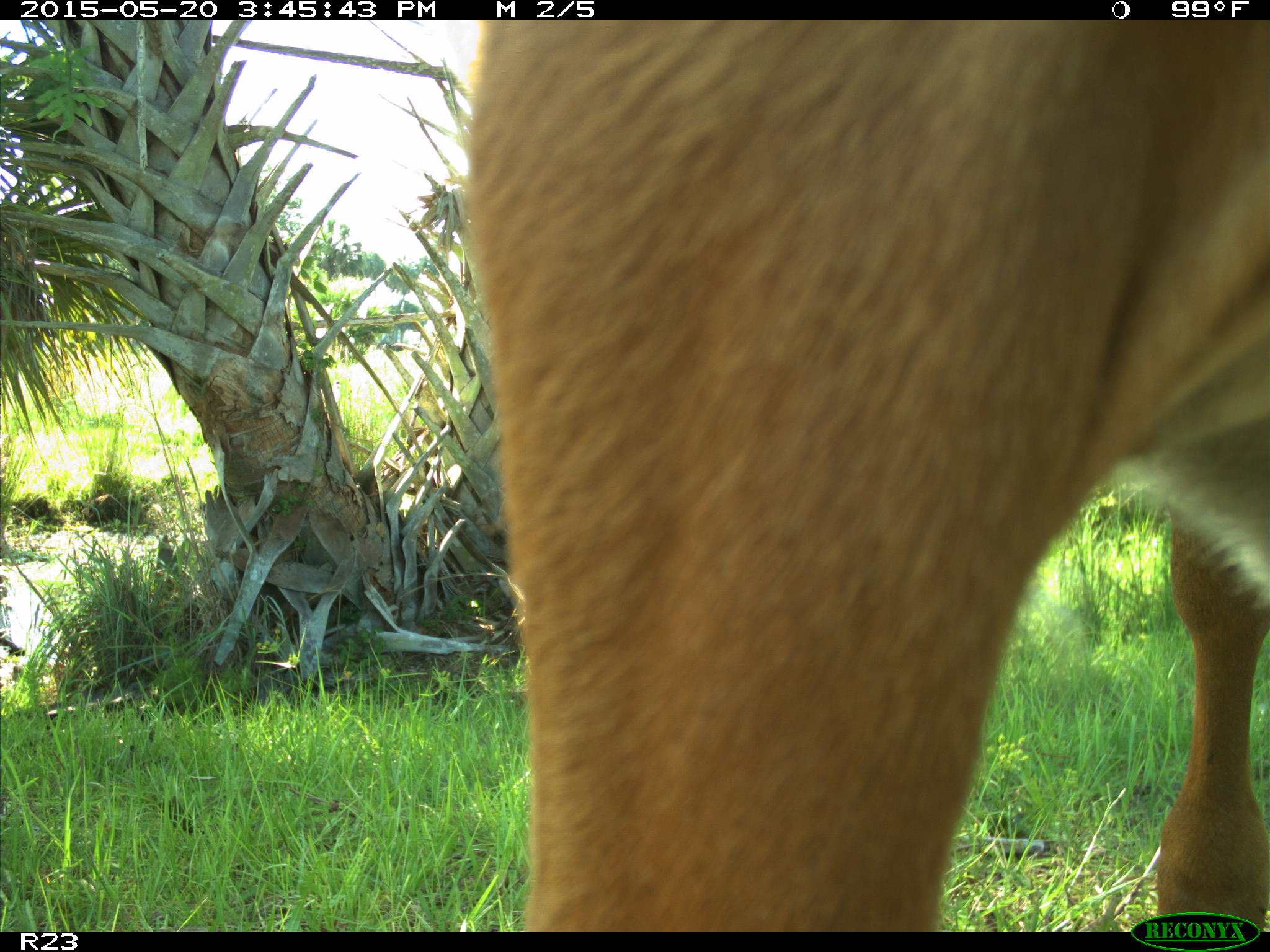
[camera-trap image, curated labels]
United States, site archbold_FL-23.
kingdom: Animalia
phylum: Chordata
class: Mammalia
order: Artiodactyla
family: Bovidae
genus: Bos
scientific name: Bos taurus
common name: domestic cow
Bos taurus (domestic cow).